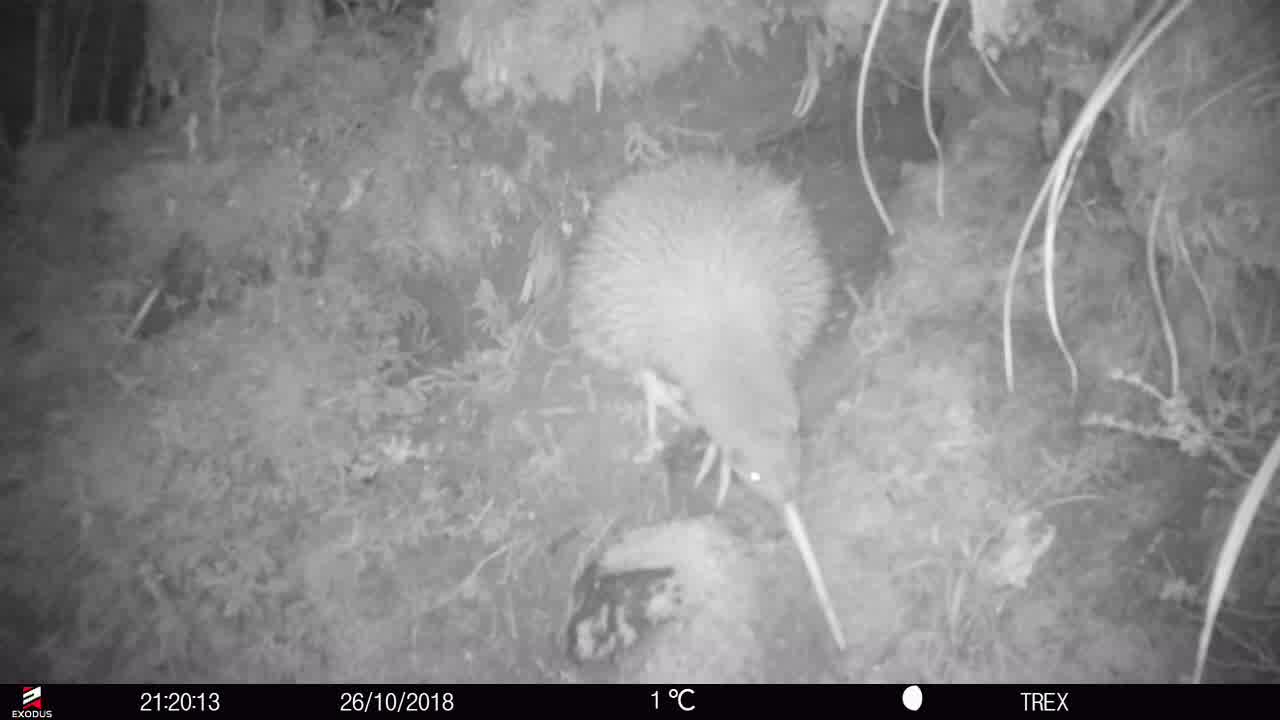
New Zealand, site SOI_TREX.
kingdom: Animalia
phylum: Chordata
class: Aves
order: Apterygiformes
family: Apterygidae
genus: Apteryx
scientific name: Apteryx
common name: kiwi